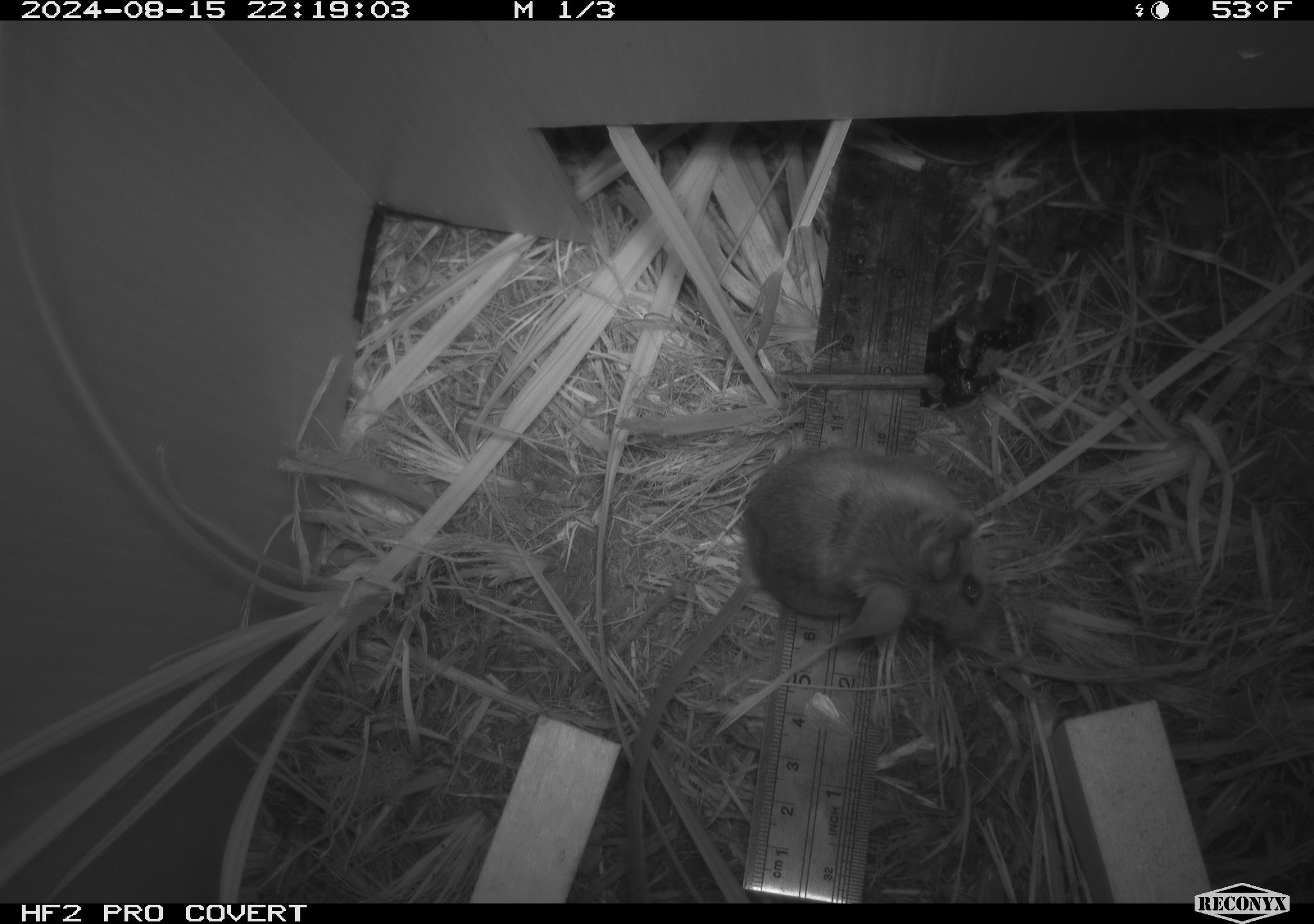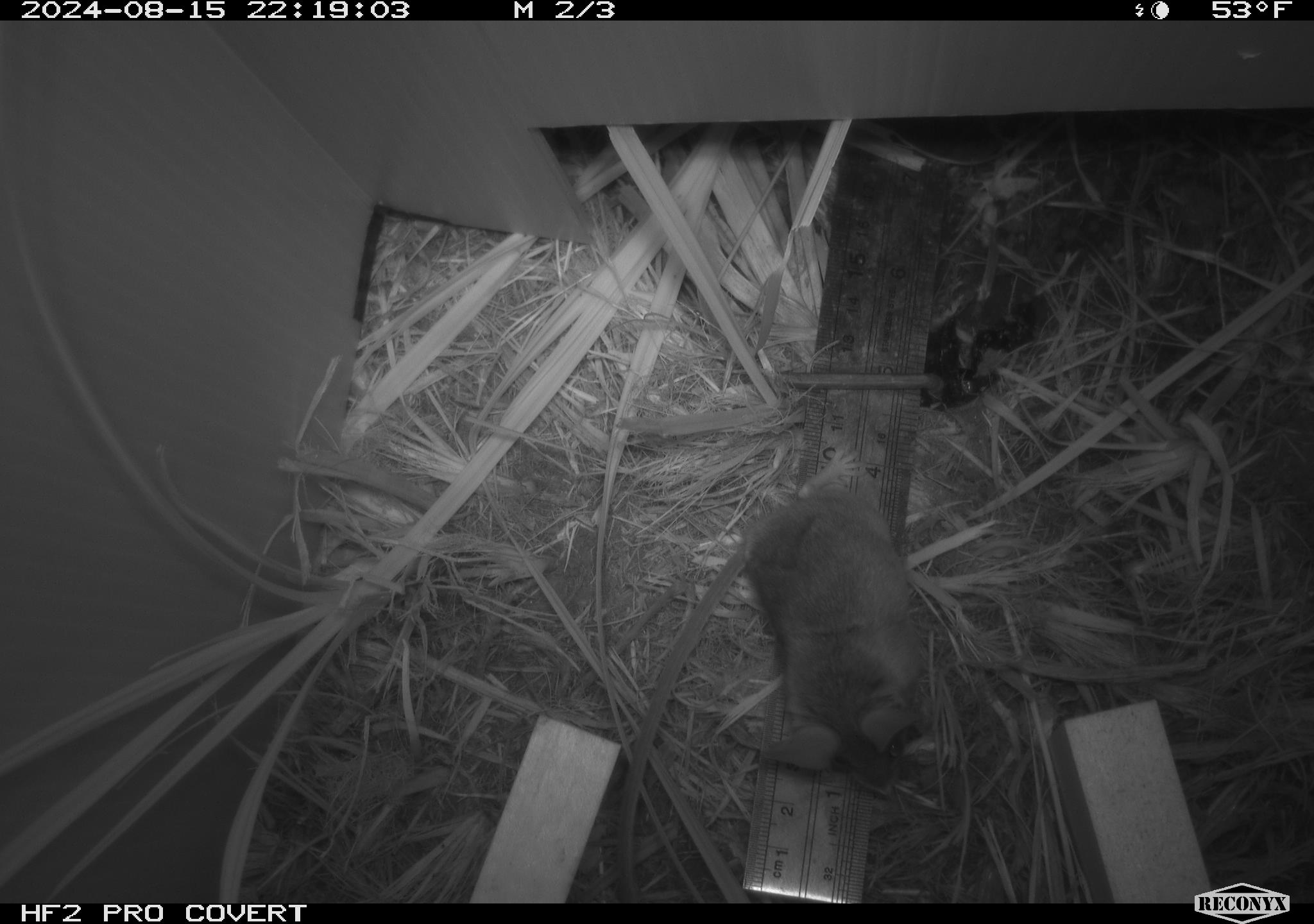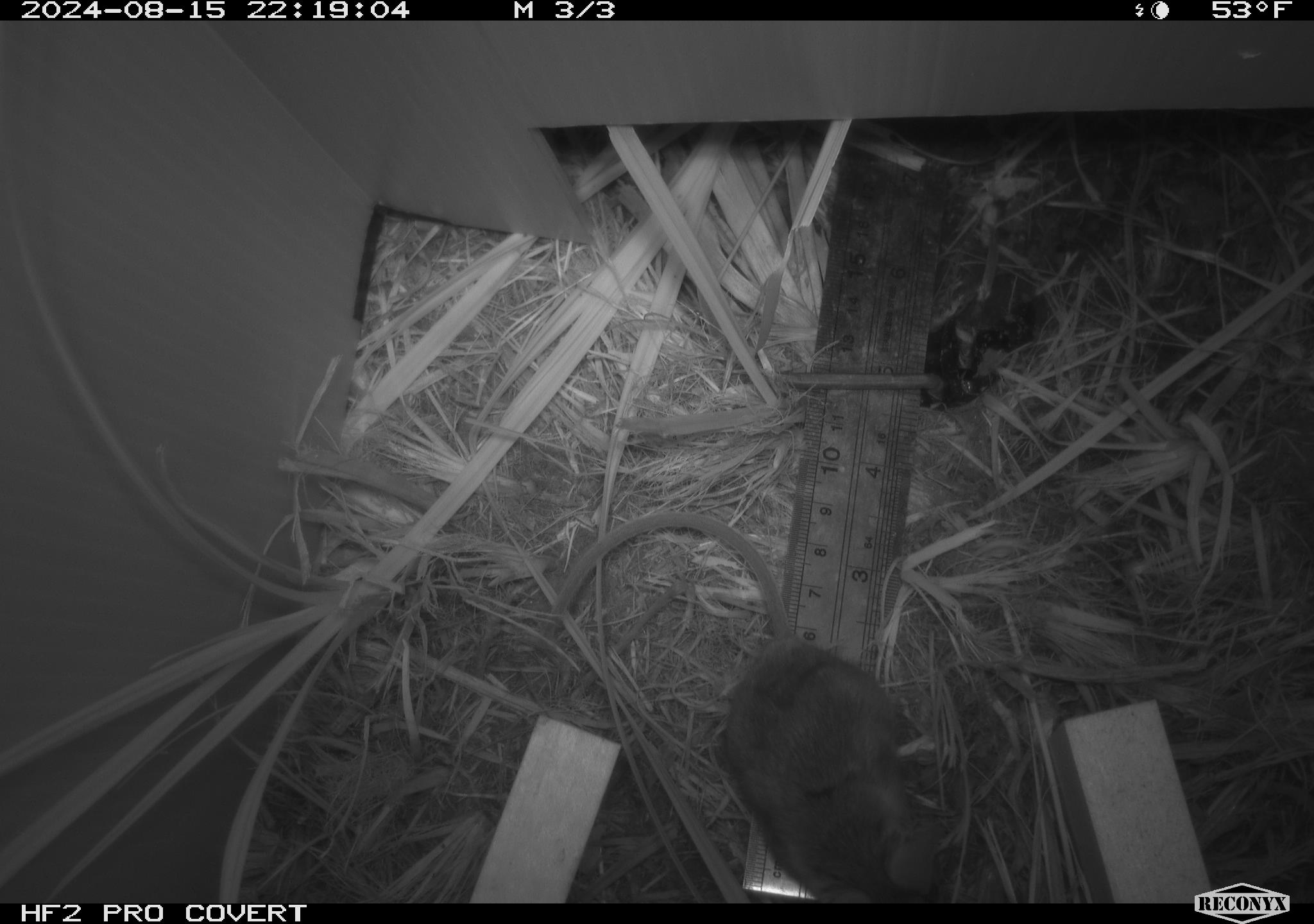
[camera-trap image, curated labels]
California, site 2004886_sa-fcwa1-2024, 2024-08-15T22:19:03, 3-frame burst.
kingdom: Animalia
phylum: Chordata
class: Mammalia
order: Rodentia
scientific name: Rodentia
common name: mouse species